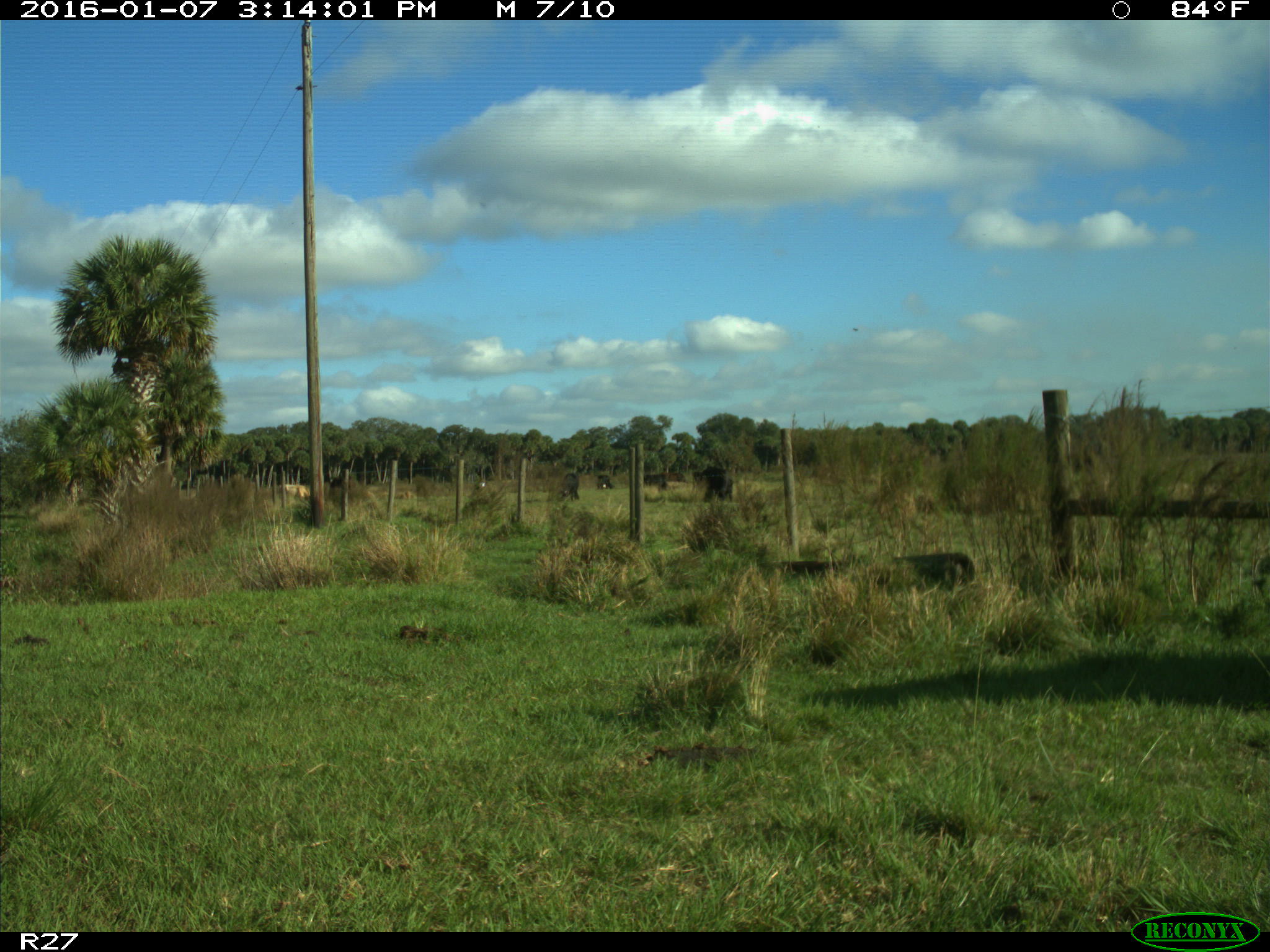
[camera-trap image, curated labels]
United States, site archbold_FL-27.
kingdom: Animalia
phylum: Chordata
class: Mammalia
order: Artiodactyla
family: Bovidae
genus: Bos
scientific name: Bos taurus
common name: domestic cow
Bos taurus (domestic cow).